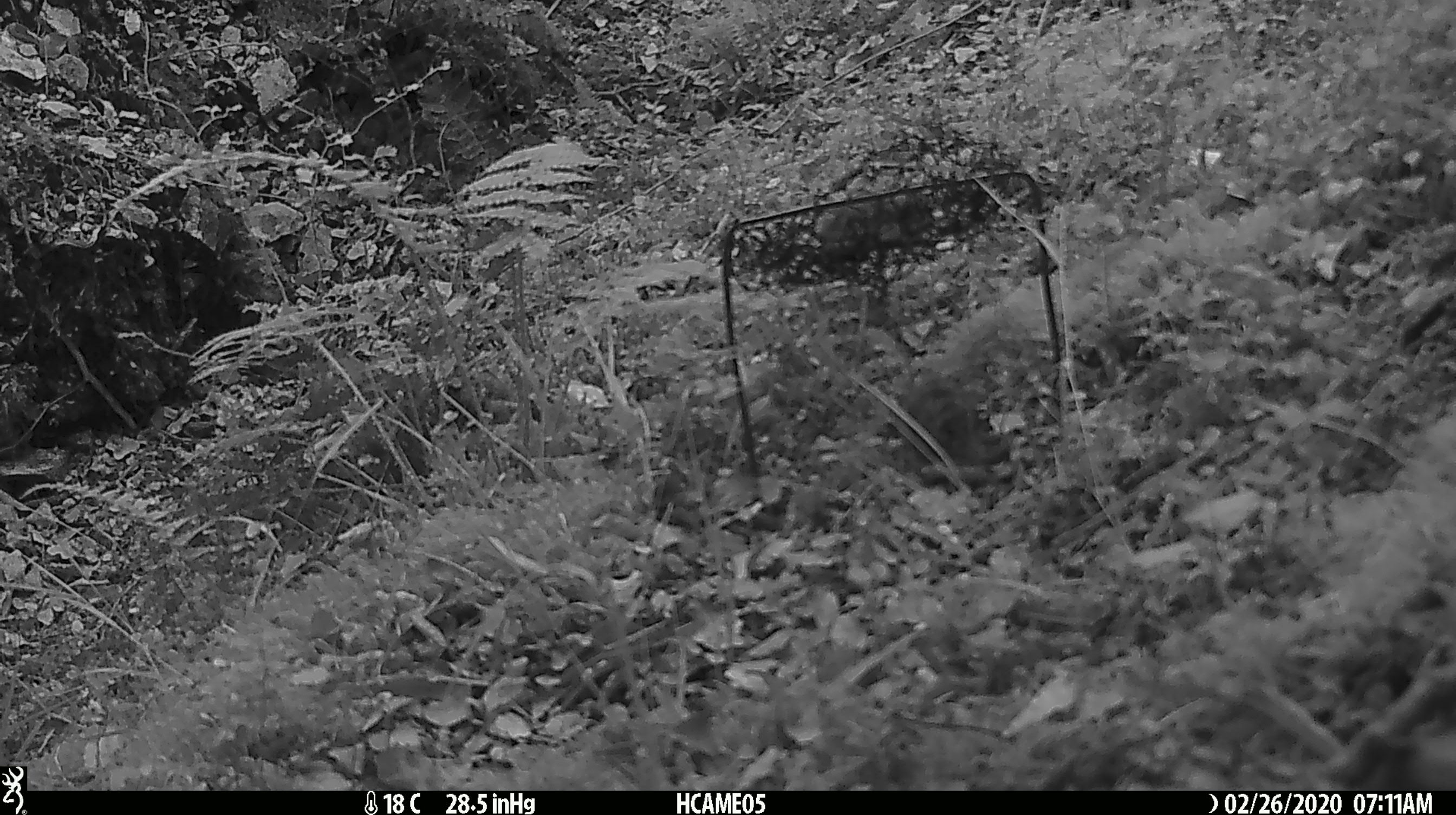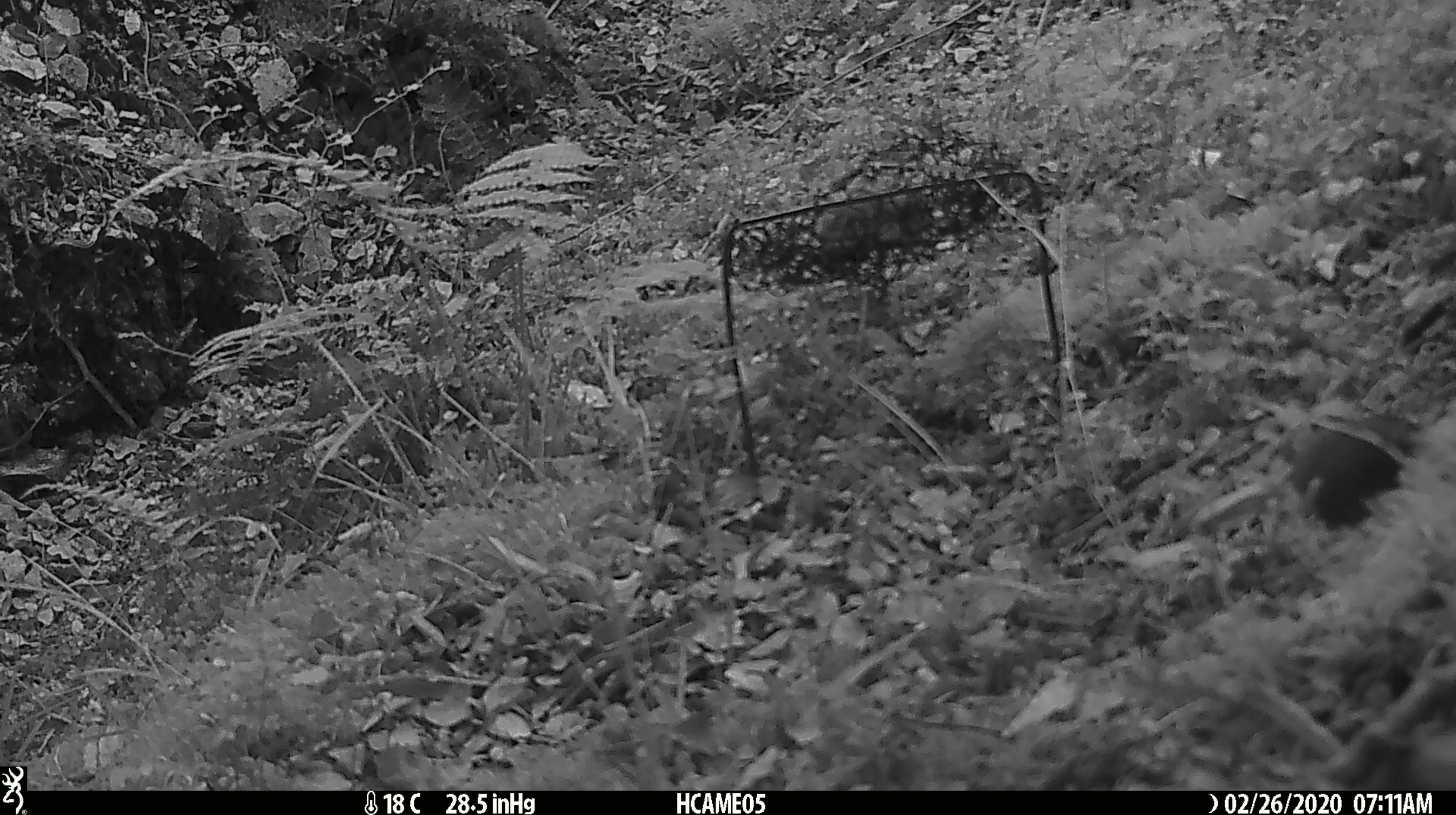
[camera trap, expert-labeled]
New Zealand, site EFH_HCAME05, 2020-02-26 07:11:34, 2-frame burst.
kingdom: Animalia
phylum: Chordata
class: Mammalia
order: Rodentia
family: Muridae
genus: Mus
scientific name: Mus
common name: mouse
Mouse (Mus).